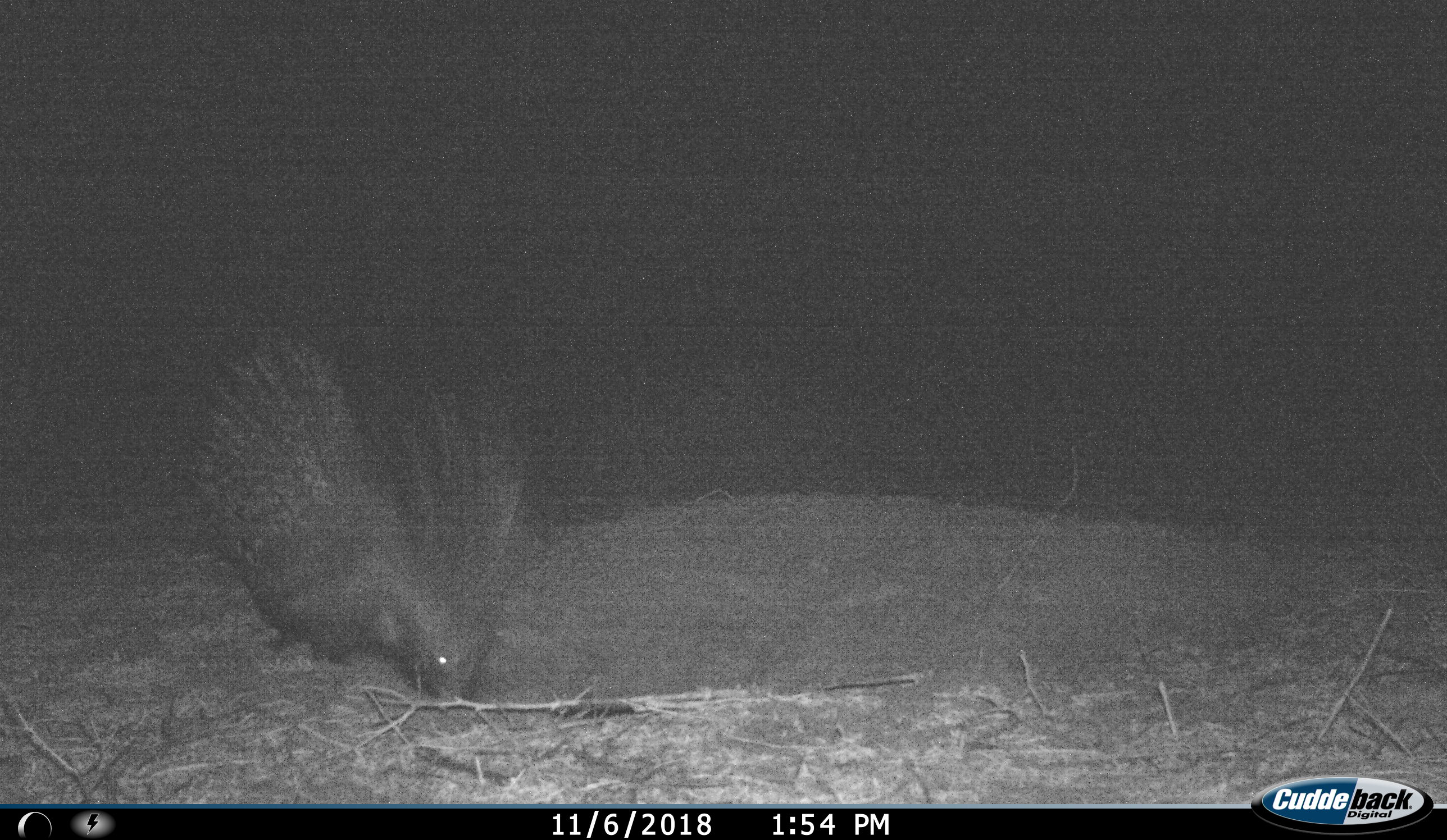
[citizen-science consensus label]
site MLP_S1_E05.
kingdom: Animalia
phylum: Chordata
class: Mammalia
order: Rodentia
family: Hystricidae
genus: Hystrix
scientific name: Hystrix cristata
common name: crested porcupine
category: porcupine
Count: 1.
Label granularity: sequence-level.